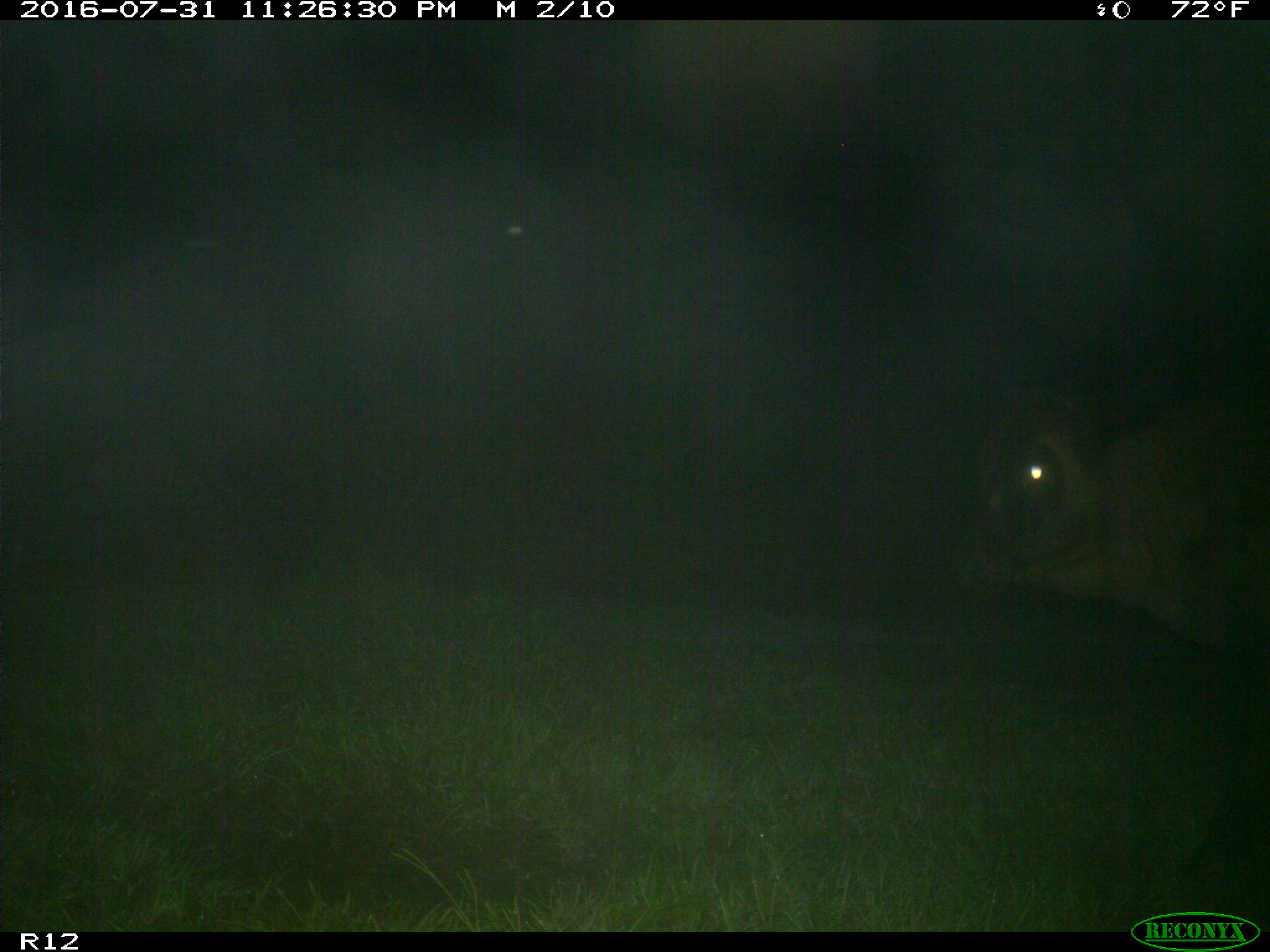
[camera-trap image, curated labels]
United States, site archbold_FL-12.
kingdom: Animalia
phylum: Chordata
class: Mammalia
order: Artiodactyla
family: Bovidae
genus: Bos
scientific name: Bos taurus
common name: domestic cow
Bos taurus (domestic cow).